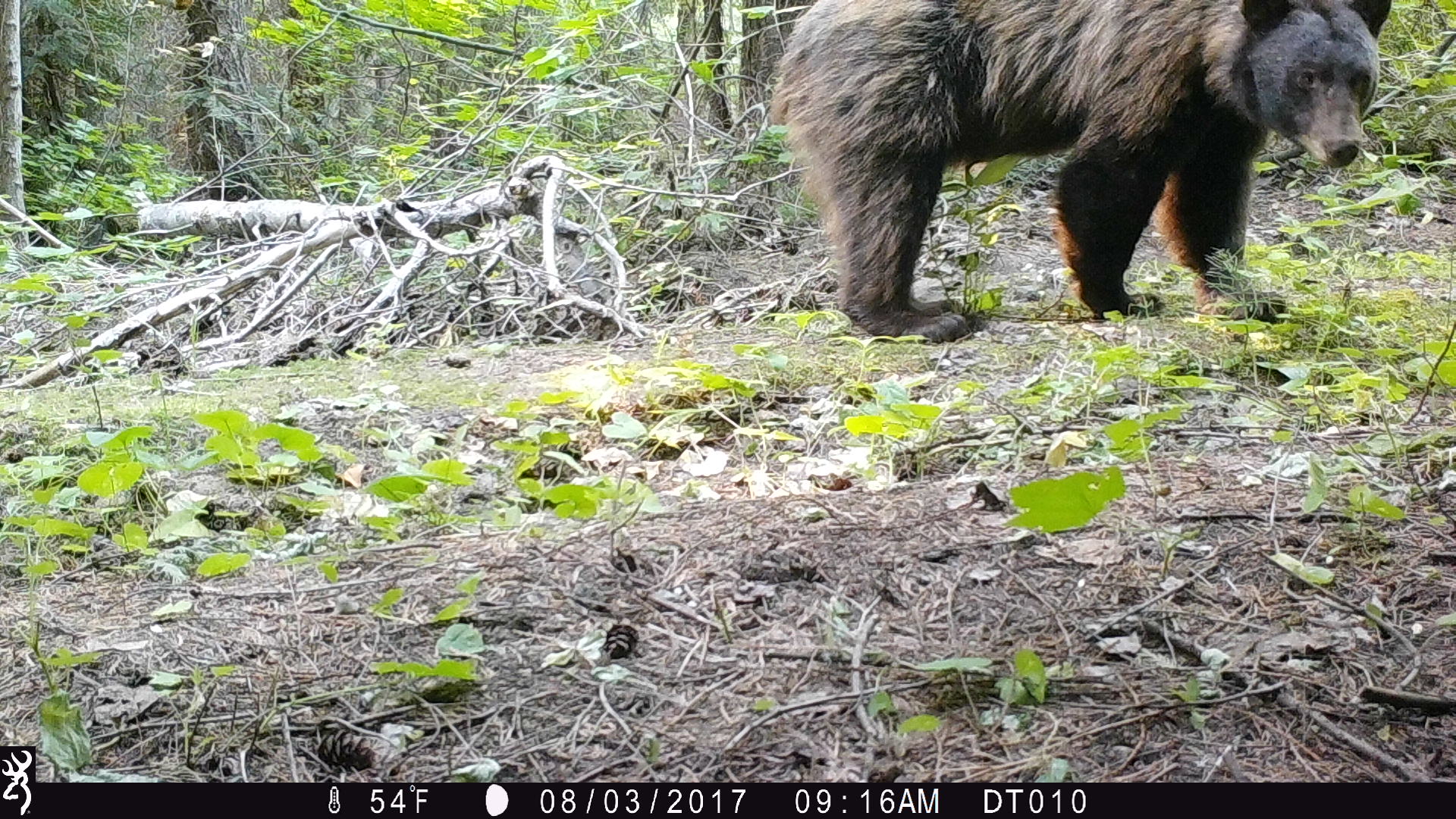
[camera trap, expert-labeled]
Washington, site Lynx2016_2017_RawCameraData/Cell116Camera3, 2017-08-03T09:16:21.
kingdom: Animalia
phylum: Chordata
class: Mammalia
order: Carnivora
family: Ursidae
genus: Ursus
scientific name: Ursus americanus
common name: american black bear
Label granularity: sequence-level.